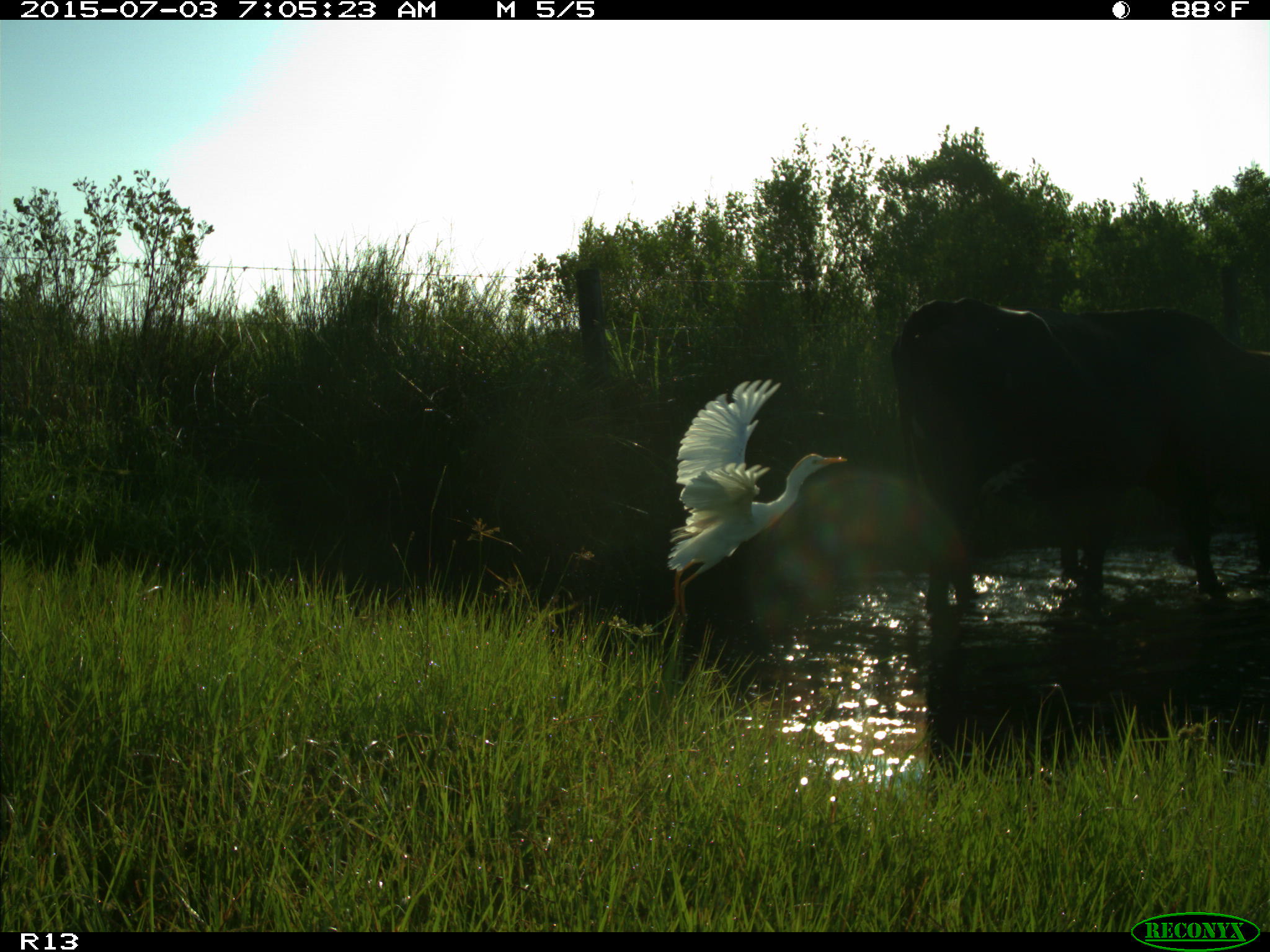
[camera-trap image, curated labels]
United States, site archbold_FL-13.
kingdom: Animalia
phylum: Chordata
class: Mammalia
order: Artiodactyla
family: Bovidae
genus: Bos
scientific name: Bos taurus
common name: domestic cow